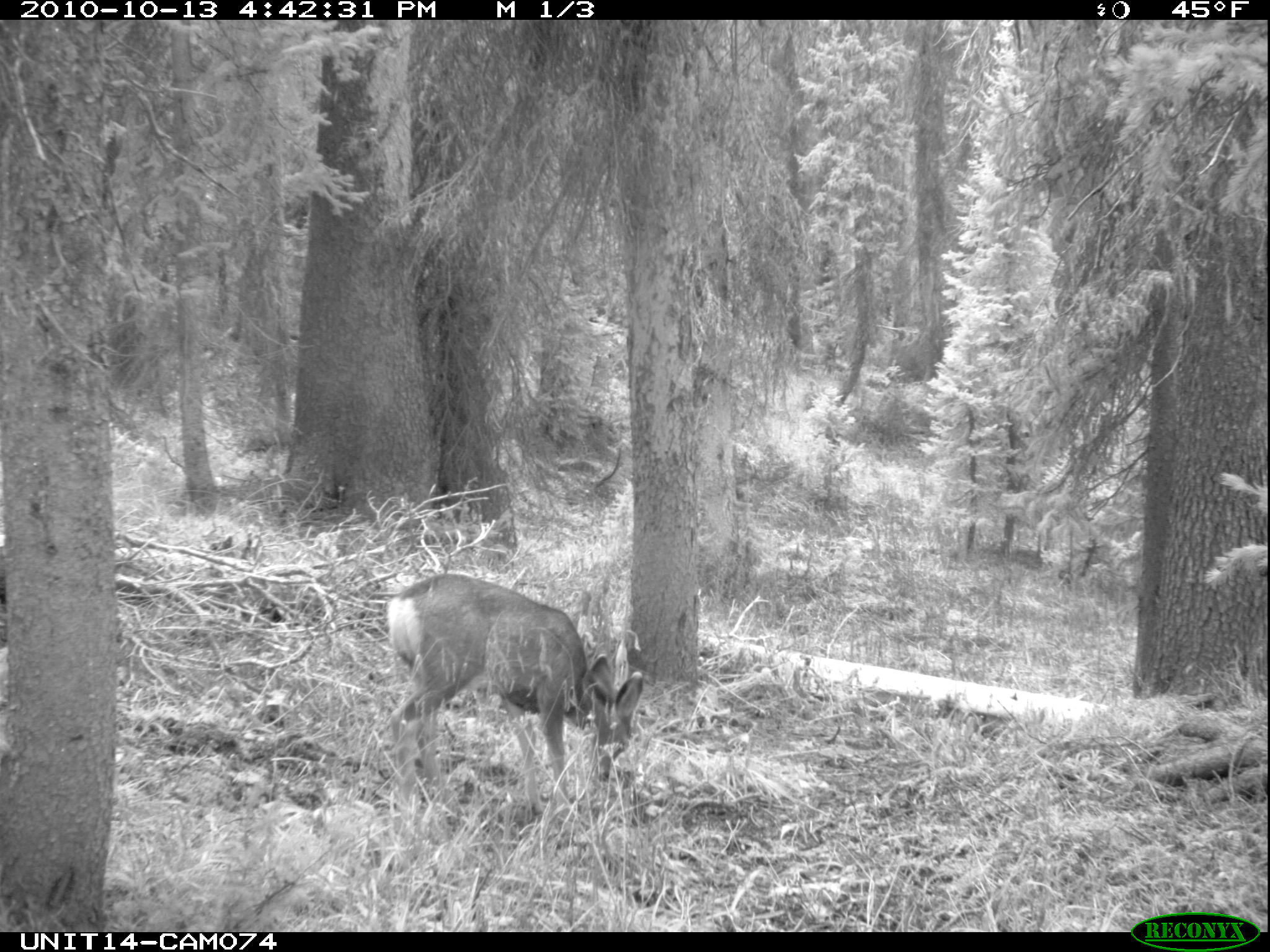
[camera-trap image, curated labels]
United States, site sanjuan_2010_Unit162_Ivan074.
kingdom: Animalia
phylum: Chordata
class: Mammalia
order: Artiodactyla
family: Cervidae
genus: Odocoileus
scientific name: Odocoileus hemionus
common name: mule deer